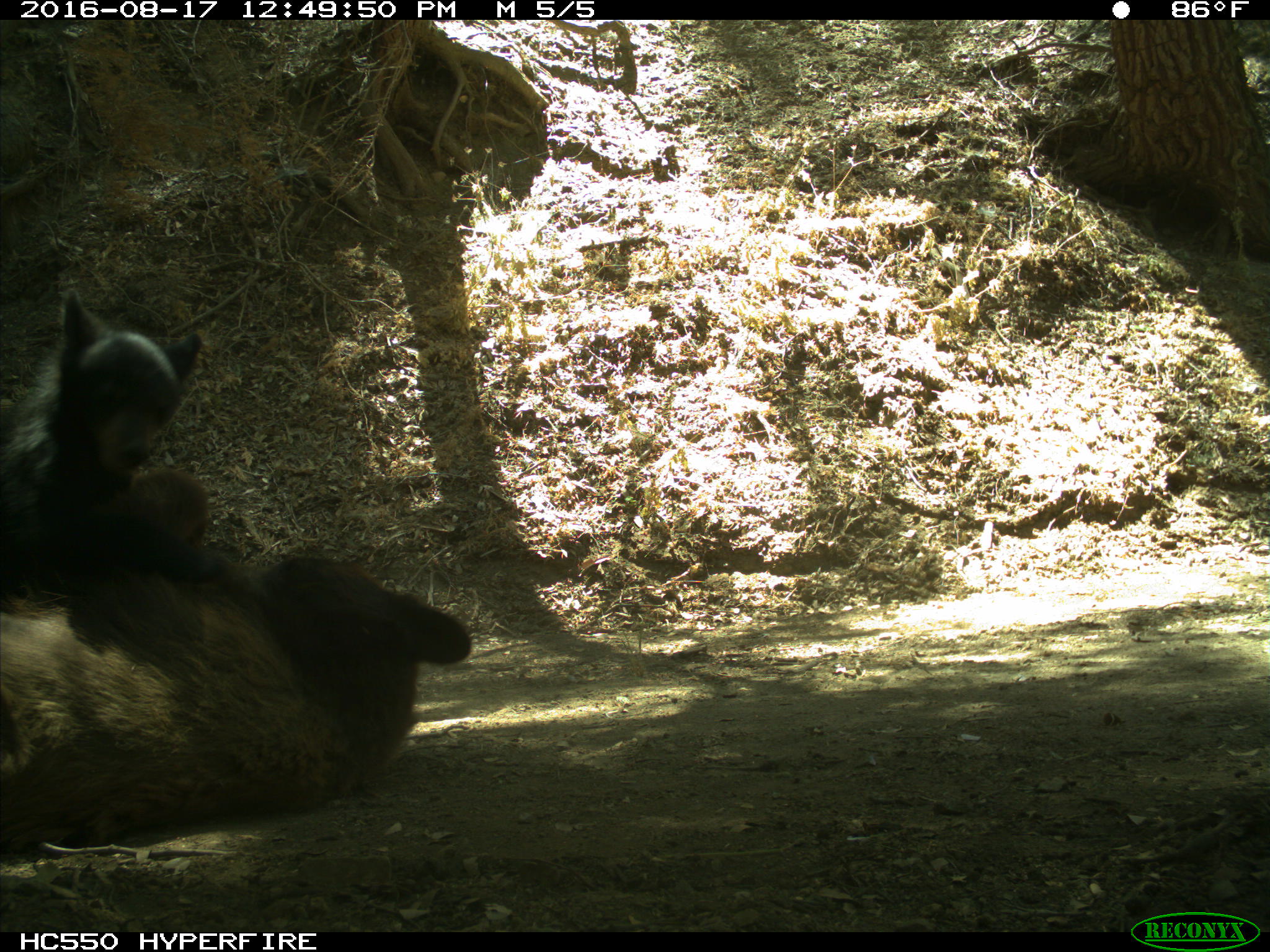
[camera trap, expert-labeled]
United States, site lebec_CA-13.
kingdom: Animalia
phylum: Chordata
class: Mammalia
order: Carnivora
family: Ursidae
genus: Ursus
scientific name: Ursus americanus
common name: american black bear